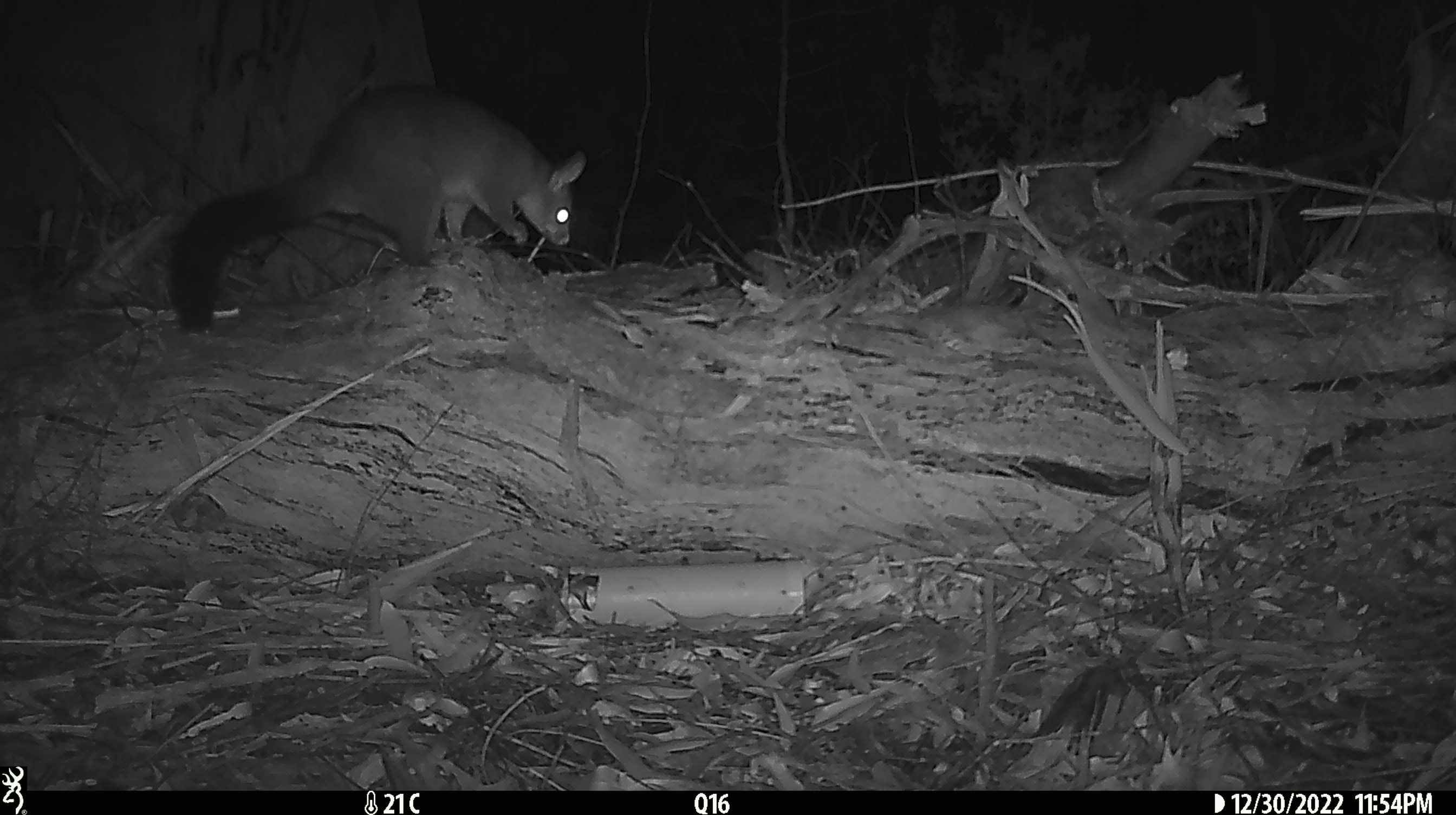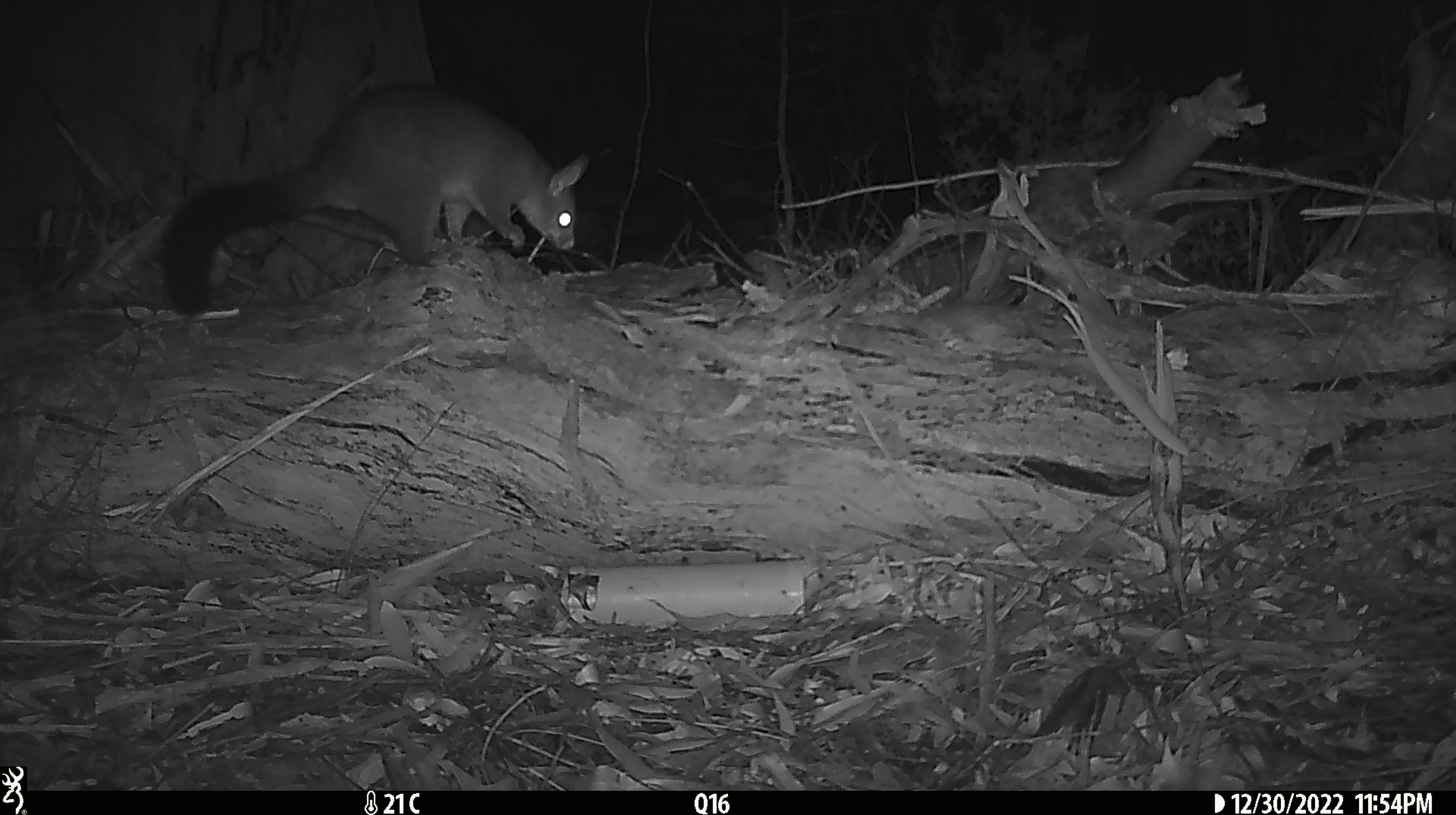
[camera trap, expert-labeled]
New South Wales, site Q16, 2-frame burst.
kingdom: Animalia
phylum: Chordata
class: Mammalia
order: Diprotodontia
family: Phalangeridae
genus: Trichosurus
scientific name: Trichosurus vulpecula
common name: common brushtail possum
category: possum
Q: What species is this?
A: Possum (common brushtail possum) (Trichosurus vulpecula).